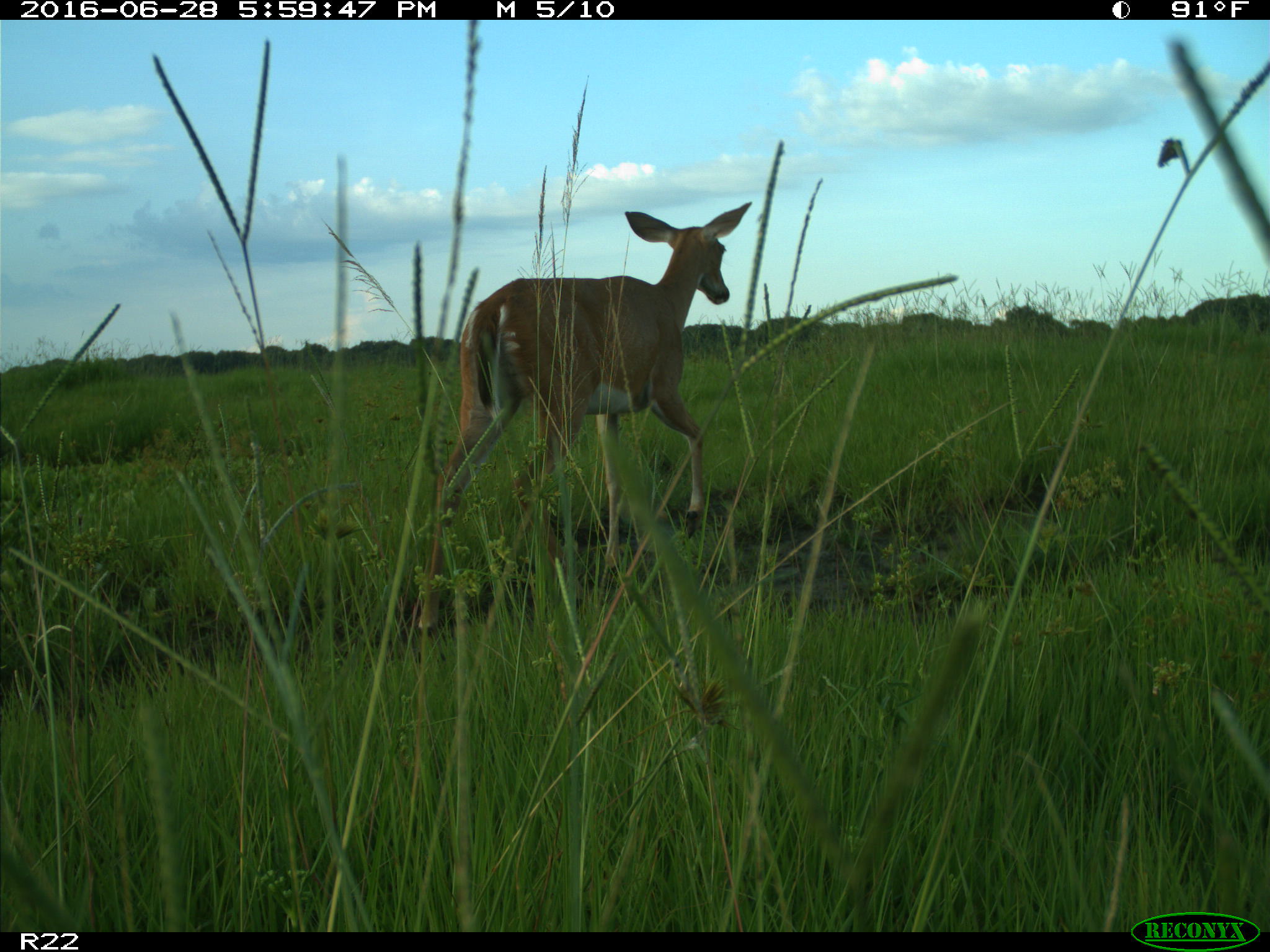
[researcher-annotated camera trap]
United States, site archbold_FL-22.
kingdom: Animalia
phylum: Chordata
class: Mammalia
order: Artiodactyla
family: Cervidae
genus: Odocoileus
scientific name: Odocoileus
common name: deer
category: unidentified deer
Unidentified deer (deer) (Odocoileus).